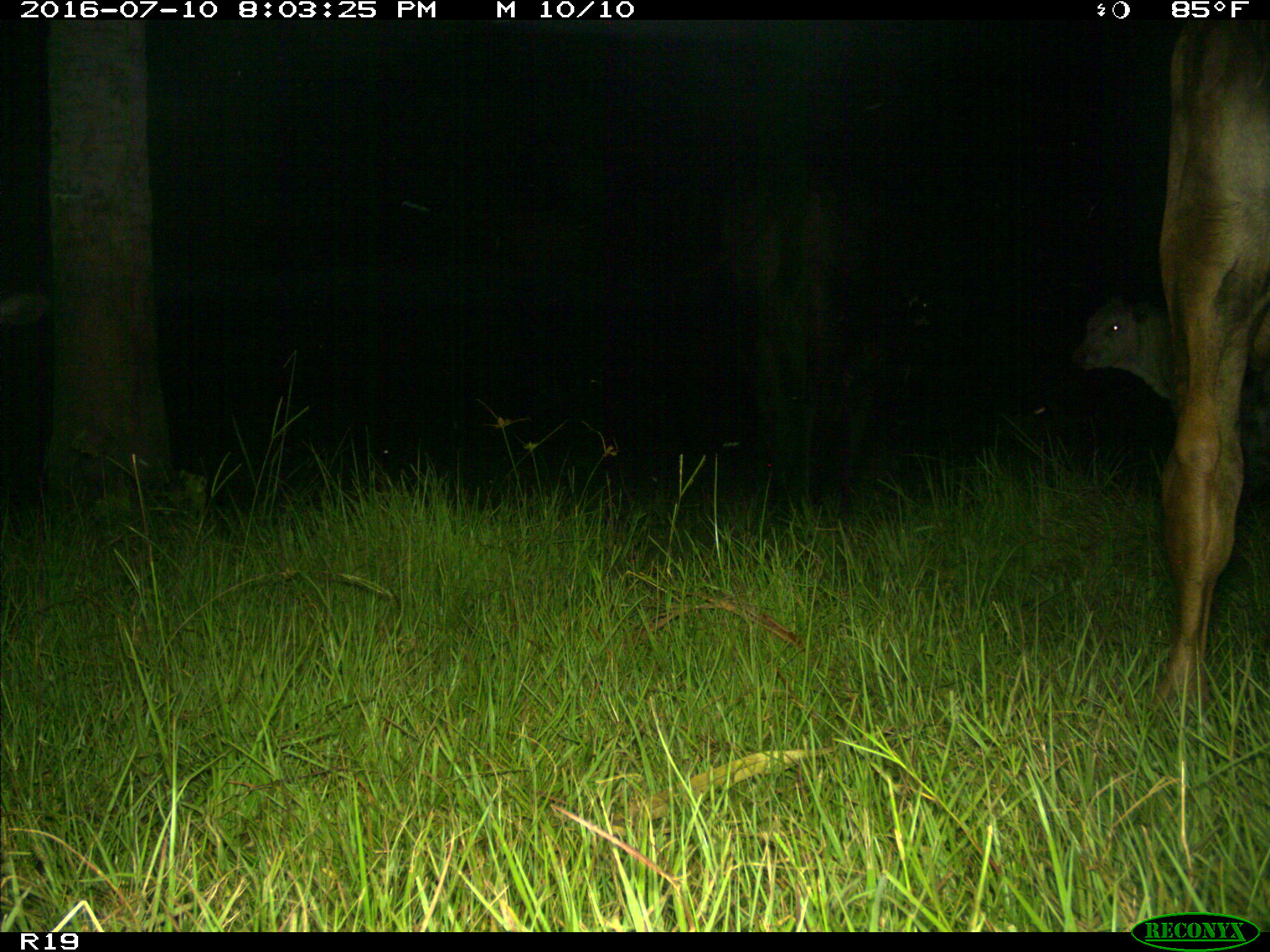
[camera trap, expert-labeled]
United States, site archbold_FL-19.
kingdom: Animalia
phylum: Chordata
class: Mammalia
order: Artiodactyla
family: Bovidae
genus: Bos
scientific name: Bos taurus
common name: domestic cow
Bos taurus (domestic cow).